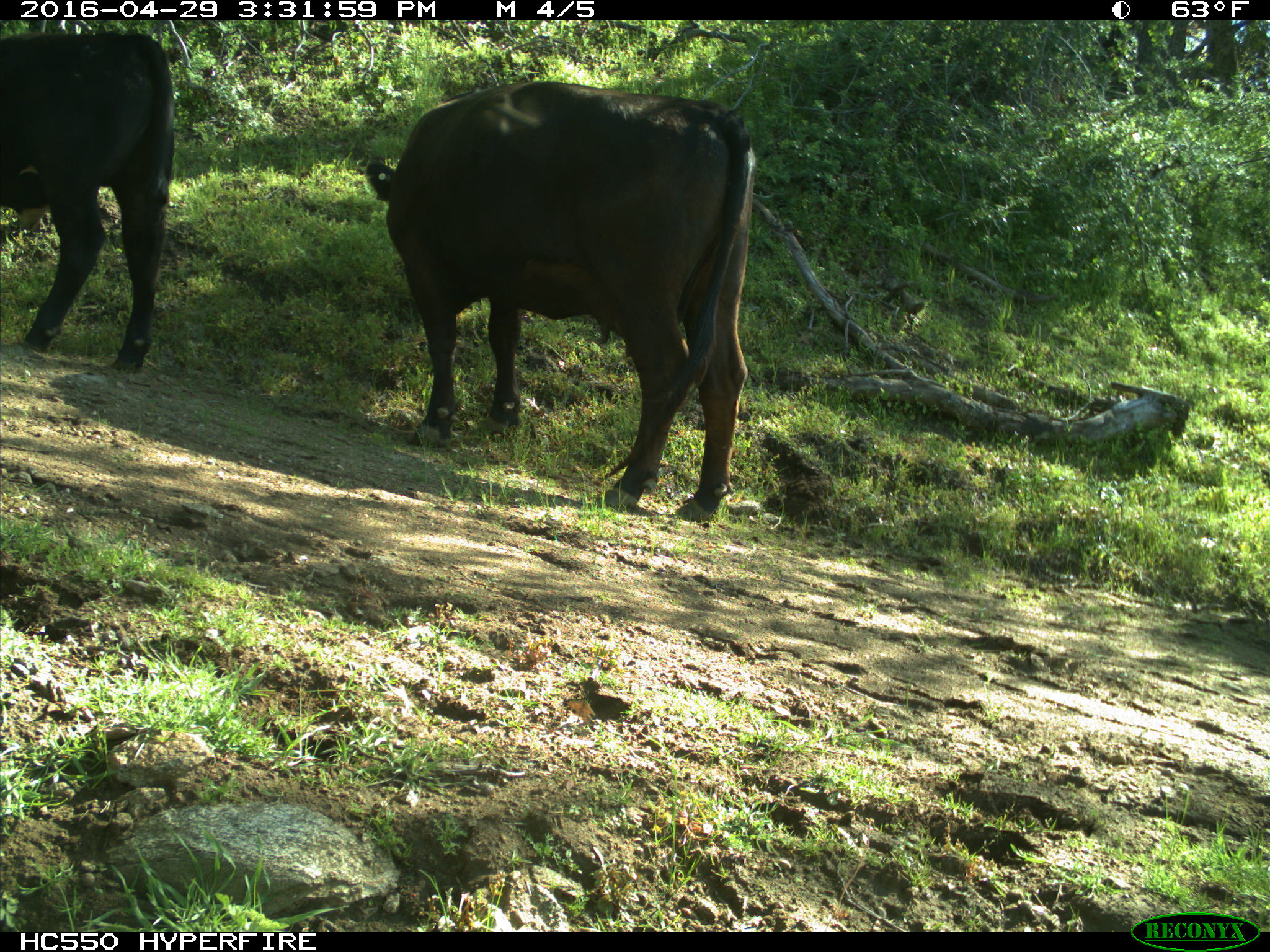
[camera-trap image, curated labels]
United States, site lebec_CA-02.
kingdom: Animalia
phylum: Chordata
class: Mammalia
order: Artiodactyla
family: Bovidae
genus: Bos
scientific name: Bos taurus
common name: domestic cow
Bos taurus (domestic cow).